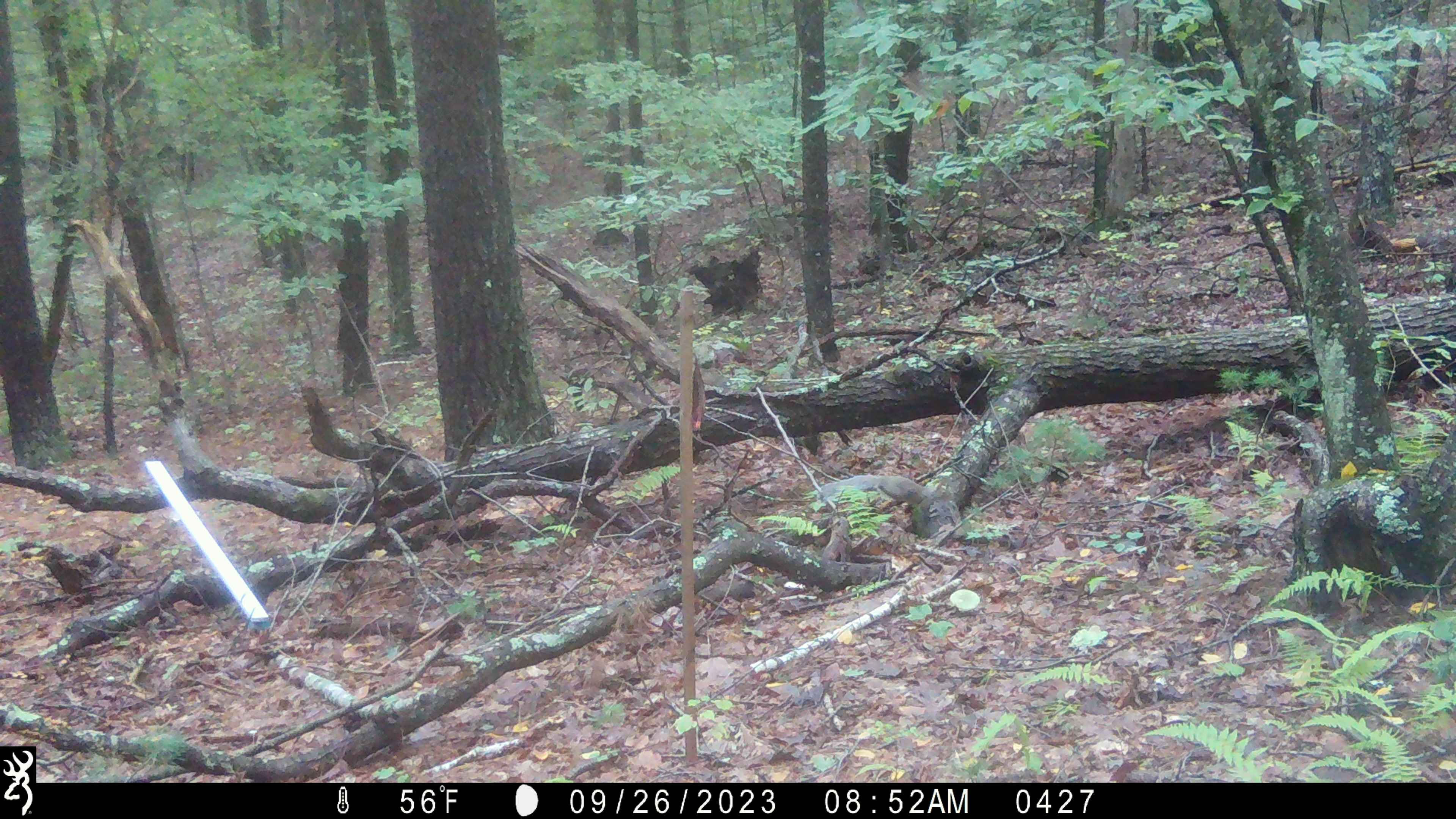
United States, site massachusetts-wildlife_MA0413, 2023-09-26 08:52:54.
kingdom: Animalia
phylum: Chordata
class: Mammalia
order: Rodentia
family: Sciuridae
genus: Sciurus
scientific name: Sciurus carolinensis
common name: gray squirrel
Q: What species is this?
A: Gray squirrel (Sciurus carolinensis).